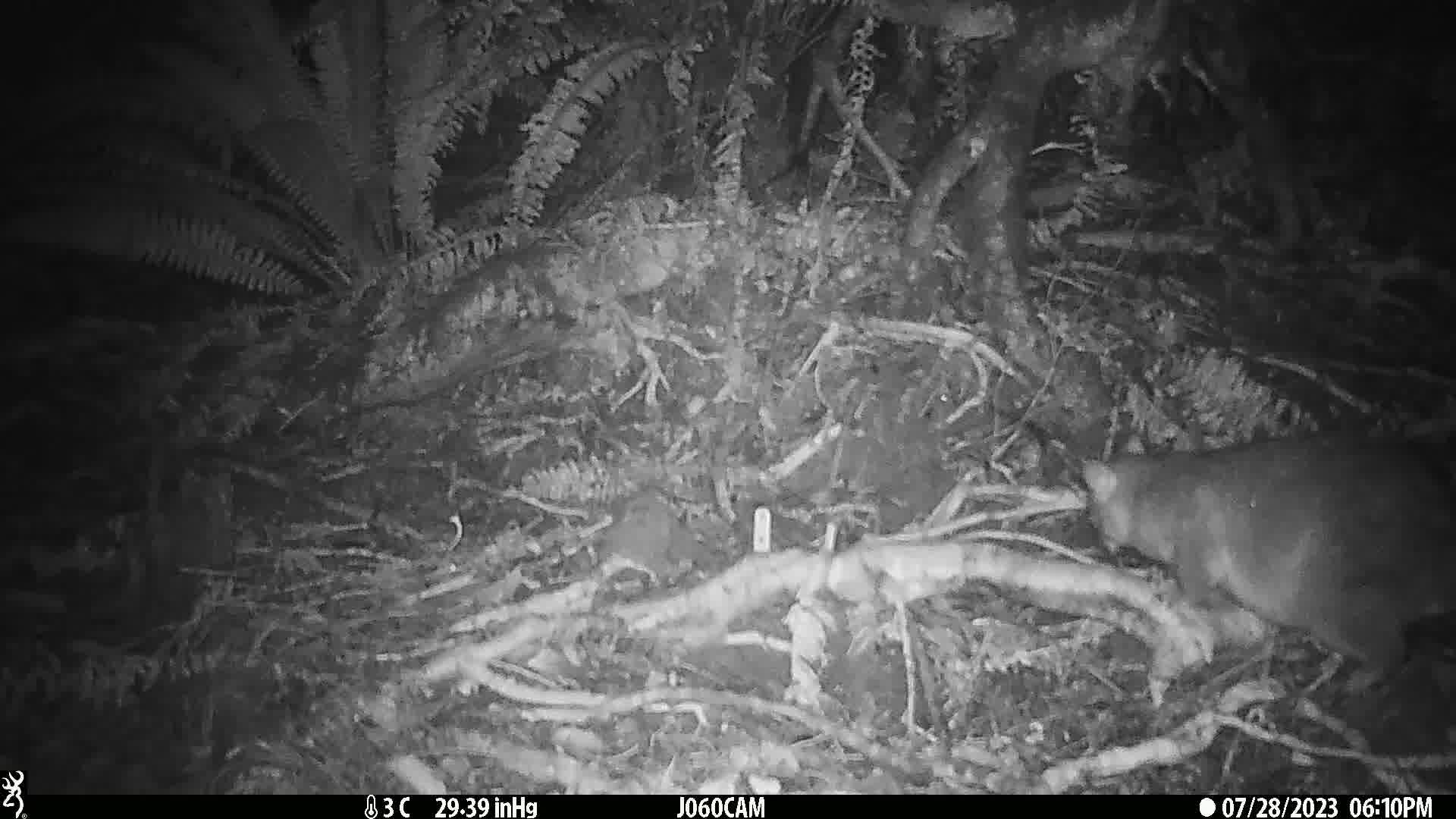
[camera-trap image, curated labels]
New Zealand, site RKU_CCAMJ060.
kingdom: Animalia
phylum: Chordata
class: Mammalia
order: Diprotodontia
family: Phalangeridae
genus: Trichosurus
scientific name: Trichosurus vulpecula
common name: common brushtail possum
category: possum